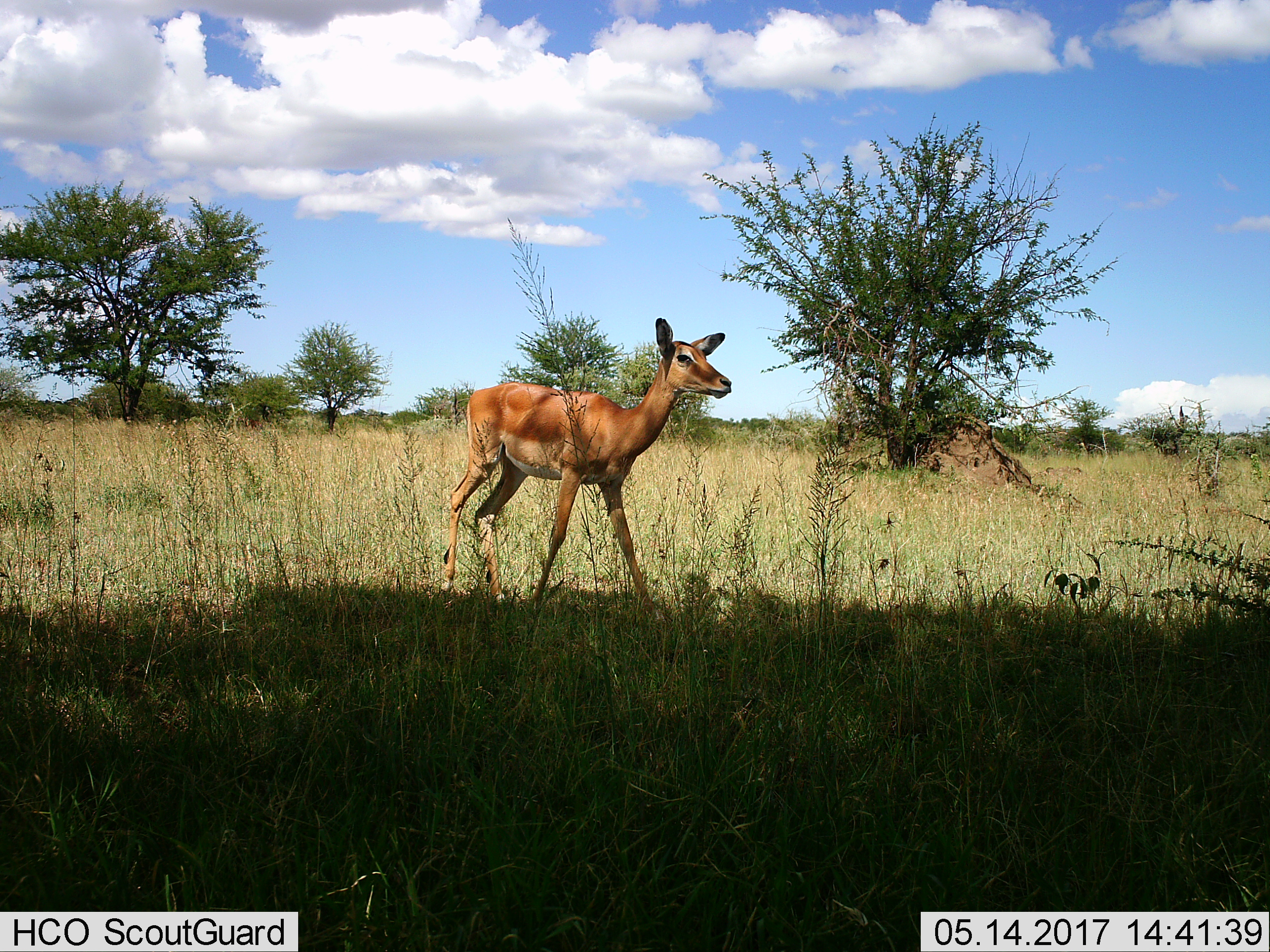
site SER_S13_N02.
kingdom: Animalia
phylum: Chordata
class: Mammalia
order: Artiodactyla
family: Bovidae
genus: Aepyceros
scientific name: Aepyceros melampus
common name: impala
Impala (Aepyceros melampus), count 1. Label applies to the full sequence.